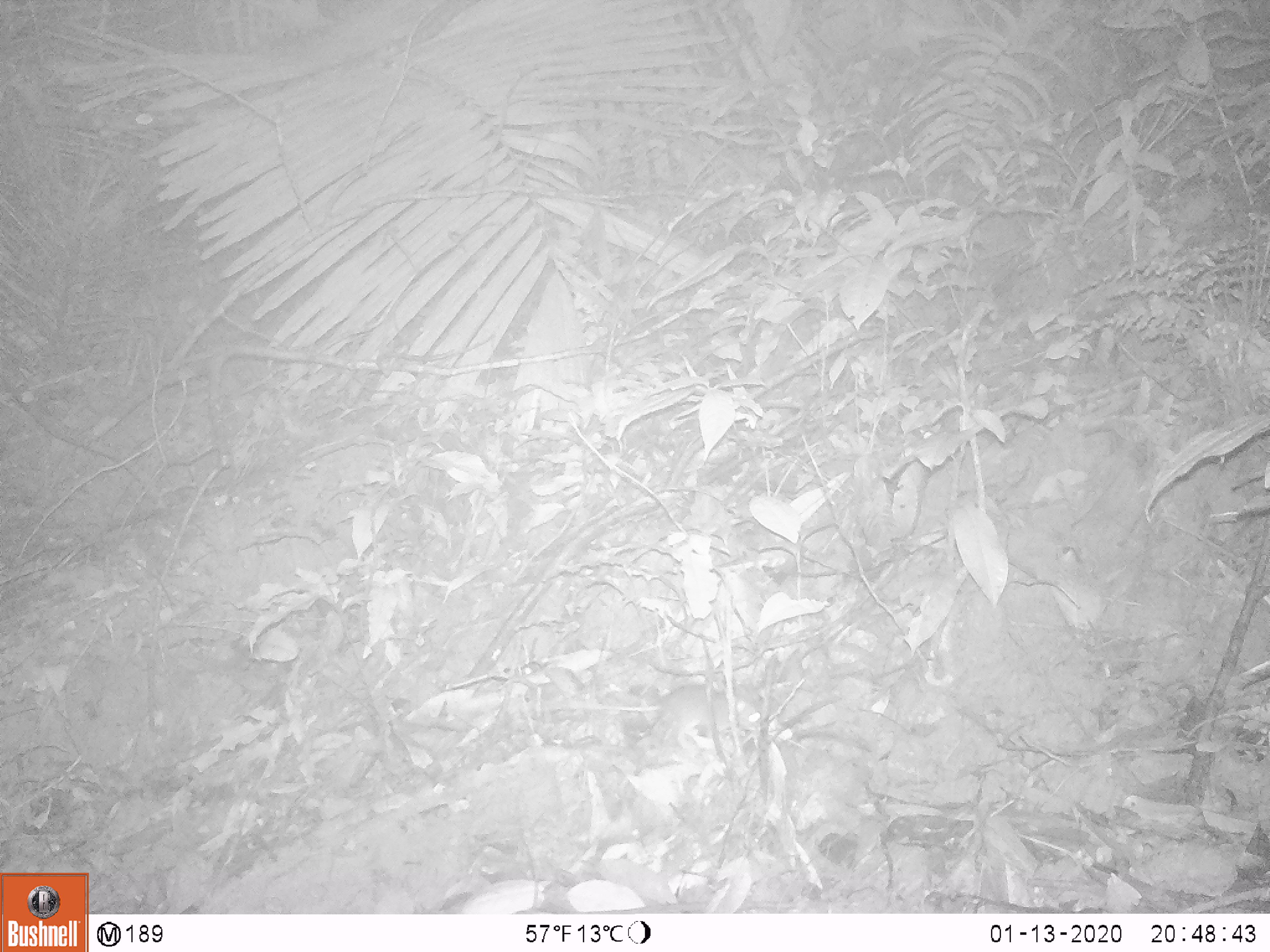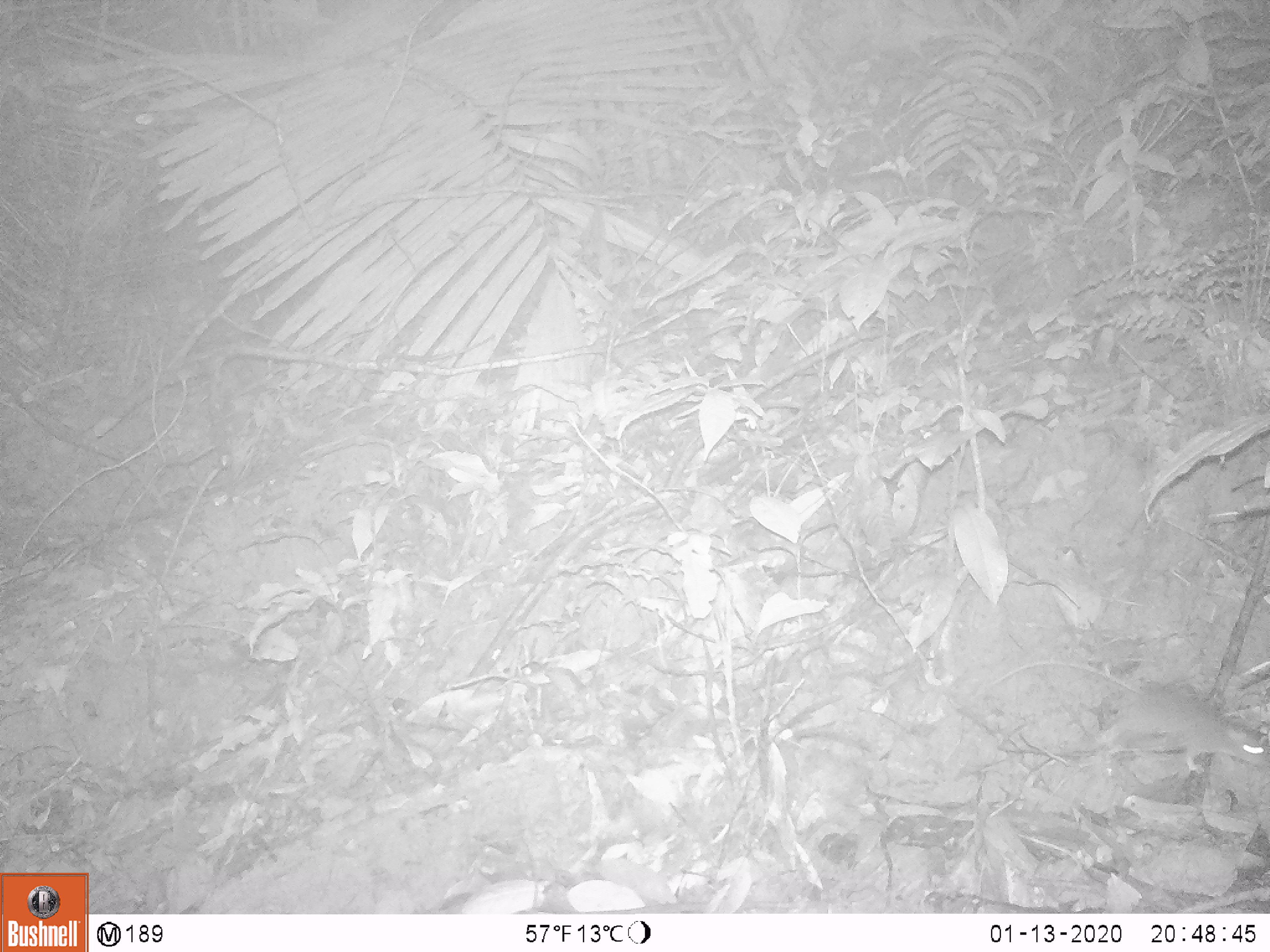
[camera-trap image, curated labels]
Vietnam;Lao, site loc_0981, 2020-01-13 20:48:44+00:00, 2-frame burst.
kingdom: Animalia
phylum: Chordata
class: Mammalia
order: Rodentia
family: Muridae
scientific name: Muridae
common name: old-world mice and rats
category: unidentified murid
Unidentified murid (old-world mice and rats) (Muridae). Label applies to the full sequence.